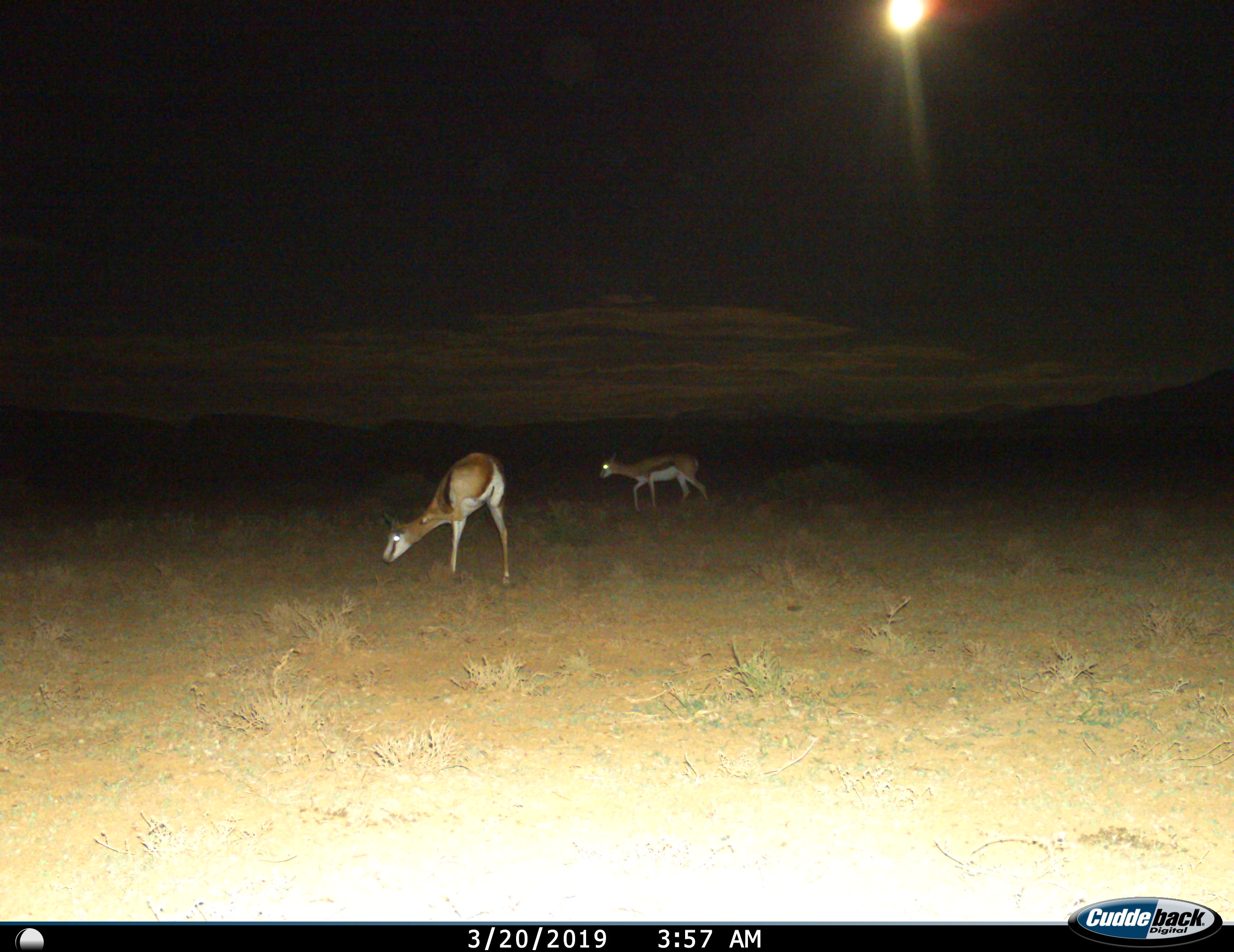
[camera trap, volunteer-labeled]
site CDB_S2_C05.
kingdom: Animalia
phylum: Chordata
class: Mammalia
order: Artiodactyla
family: Bovidae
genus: Antidorcas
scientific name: Antidorcas marsupialis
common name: springbok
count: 2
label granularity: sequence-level